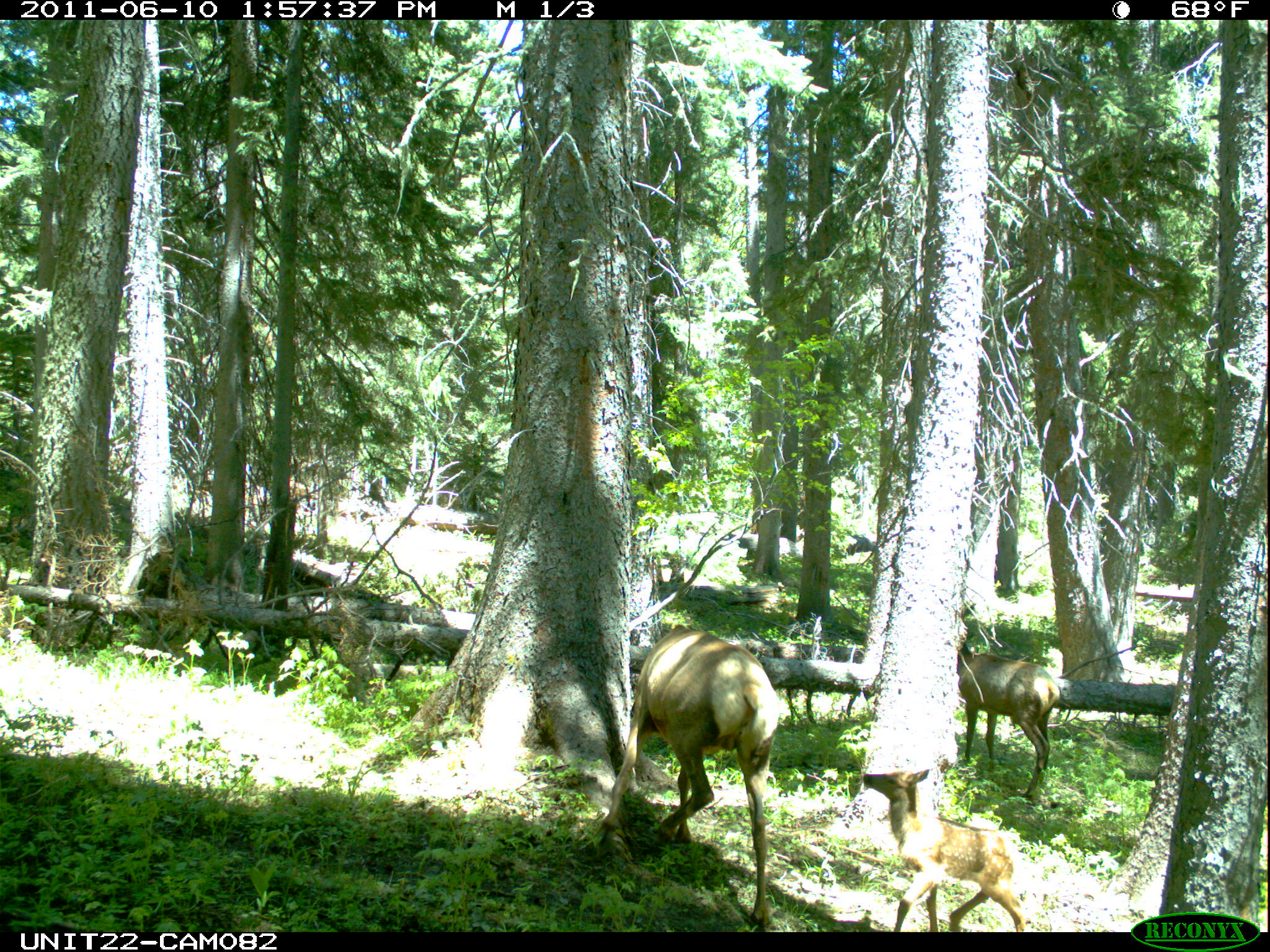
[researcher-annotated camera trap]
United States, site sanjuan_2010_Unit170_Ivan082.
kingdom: Animalia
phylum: Chordata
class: Mammalia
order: Artiodactyla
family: Cervidae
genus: Cervus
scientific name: Cervus elaphus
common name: red deer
Cervus elaphus (red deer).